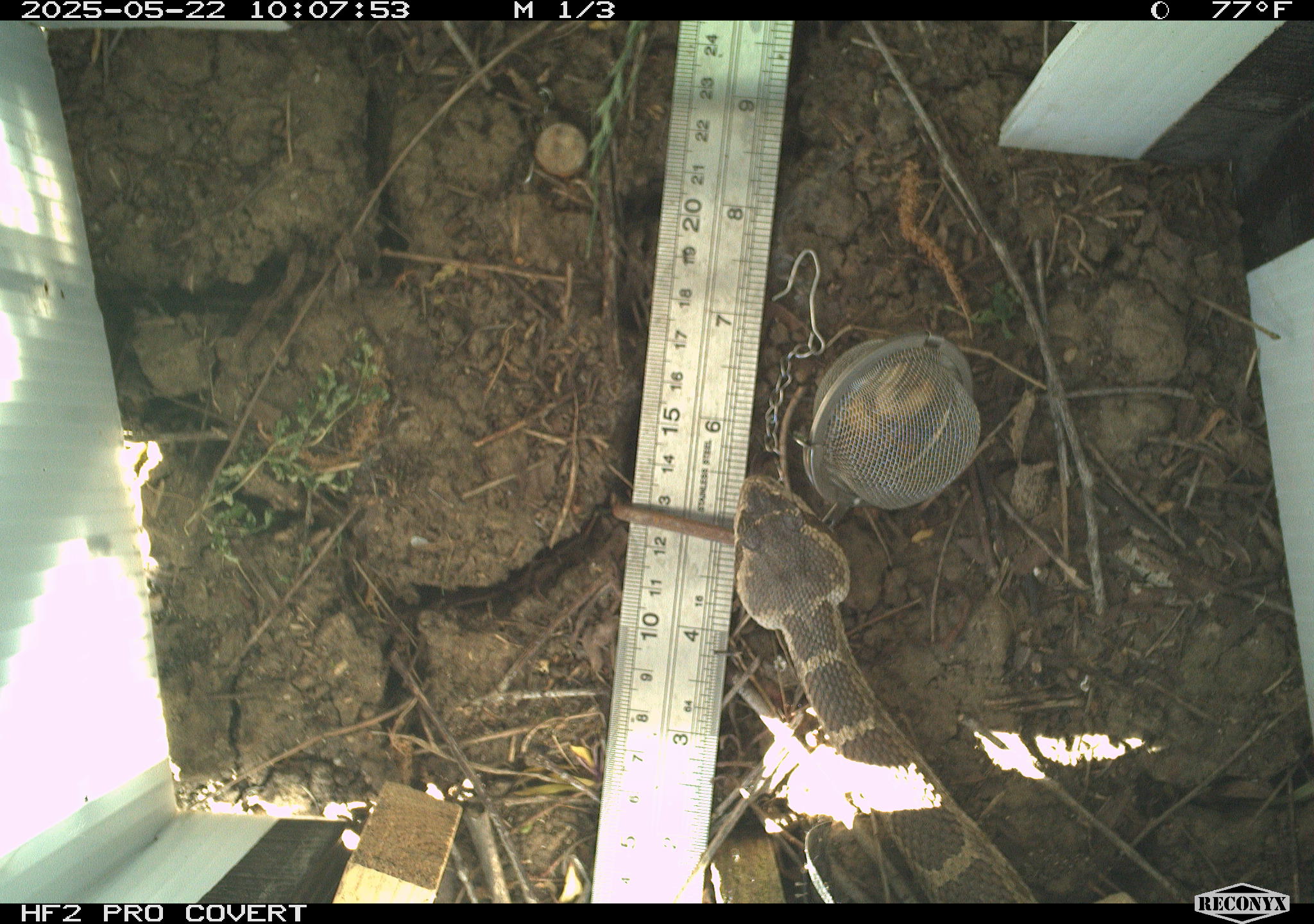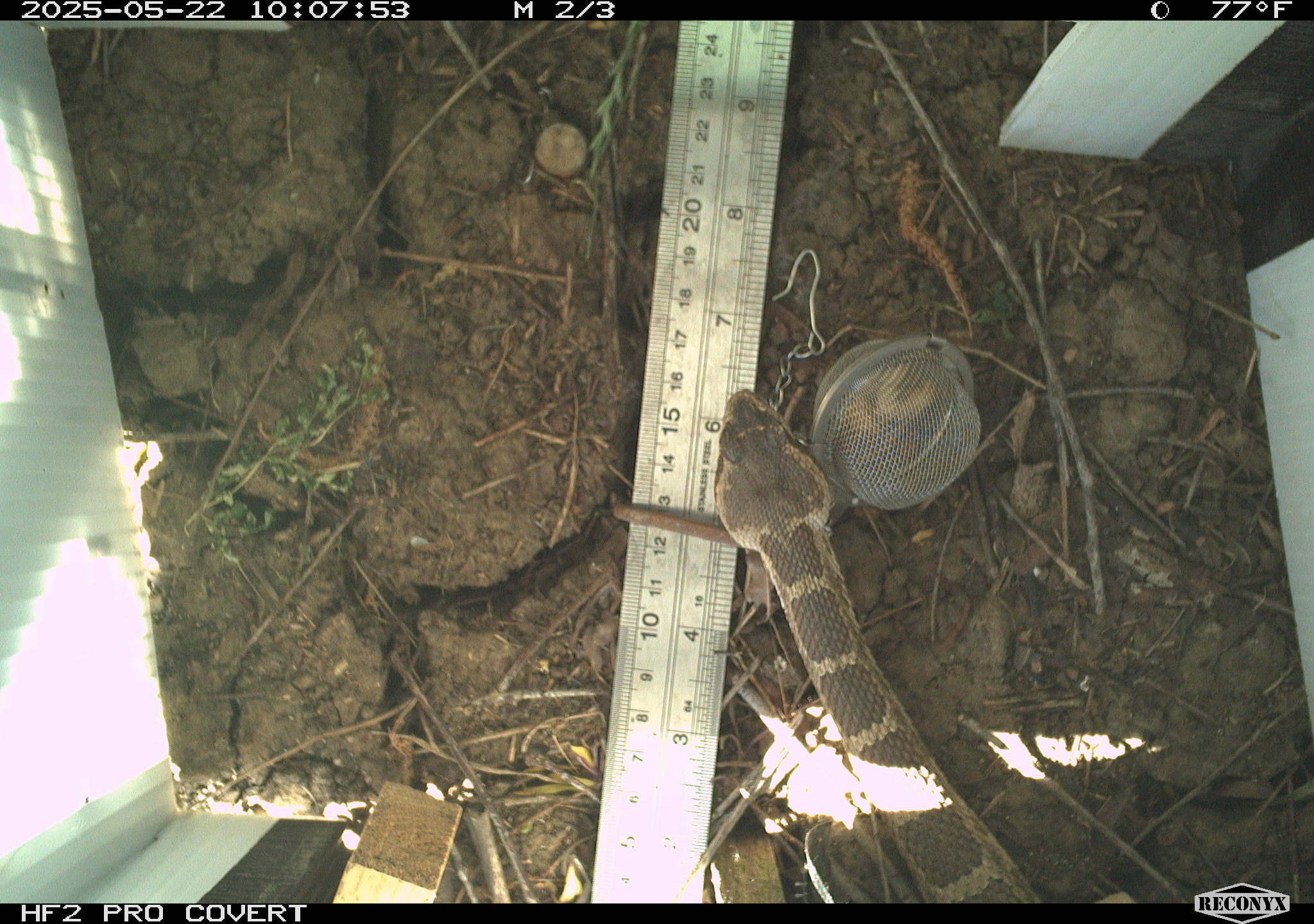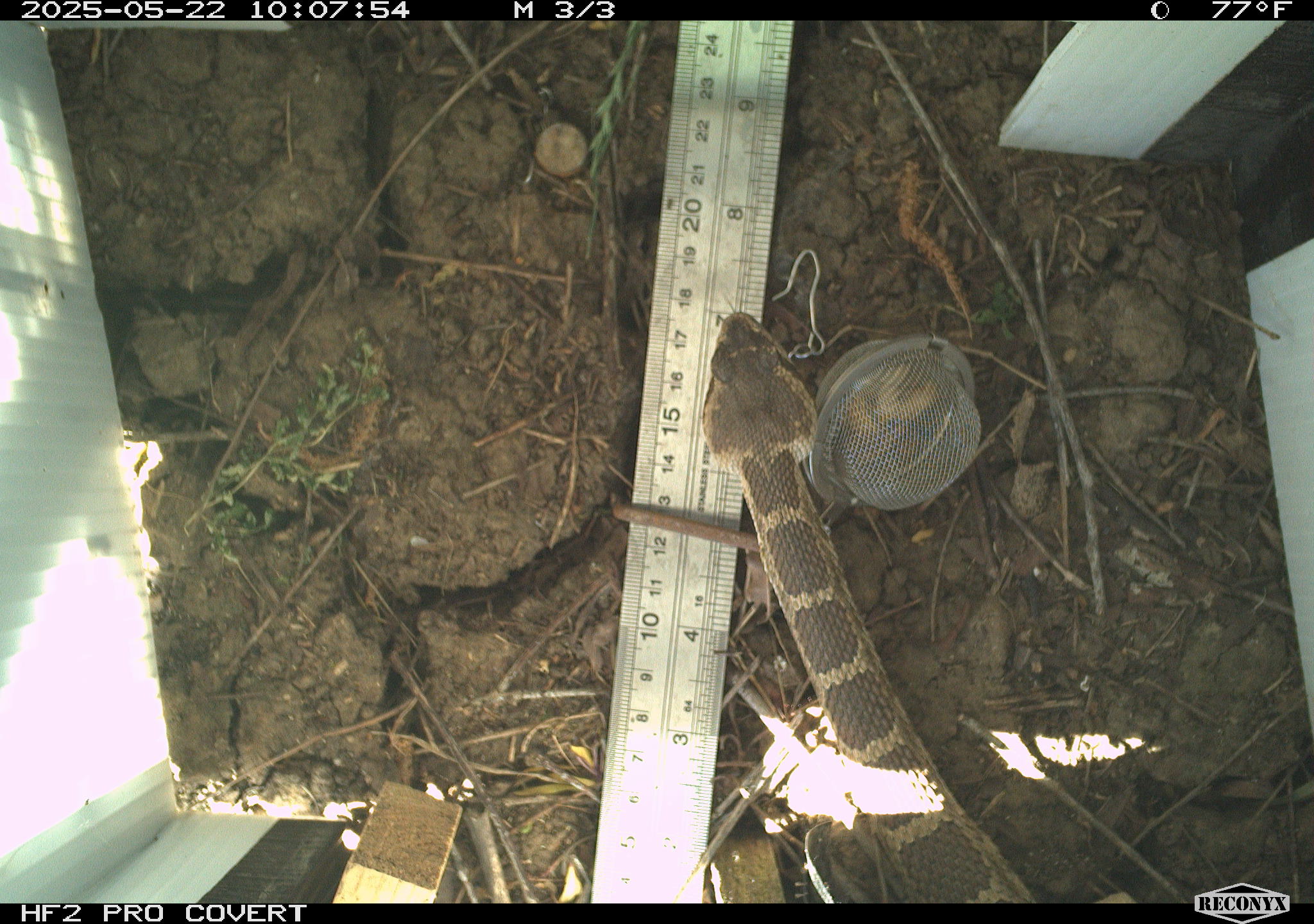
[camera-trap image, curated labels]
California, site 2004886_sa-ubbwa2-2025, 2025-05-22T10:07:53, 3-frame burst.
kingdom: Animalia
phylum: Chordata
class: Reptilia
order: Squamata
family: Viperidae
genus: Crotalus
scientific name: Crotalus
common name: rattlers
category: crotalus species